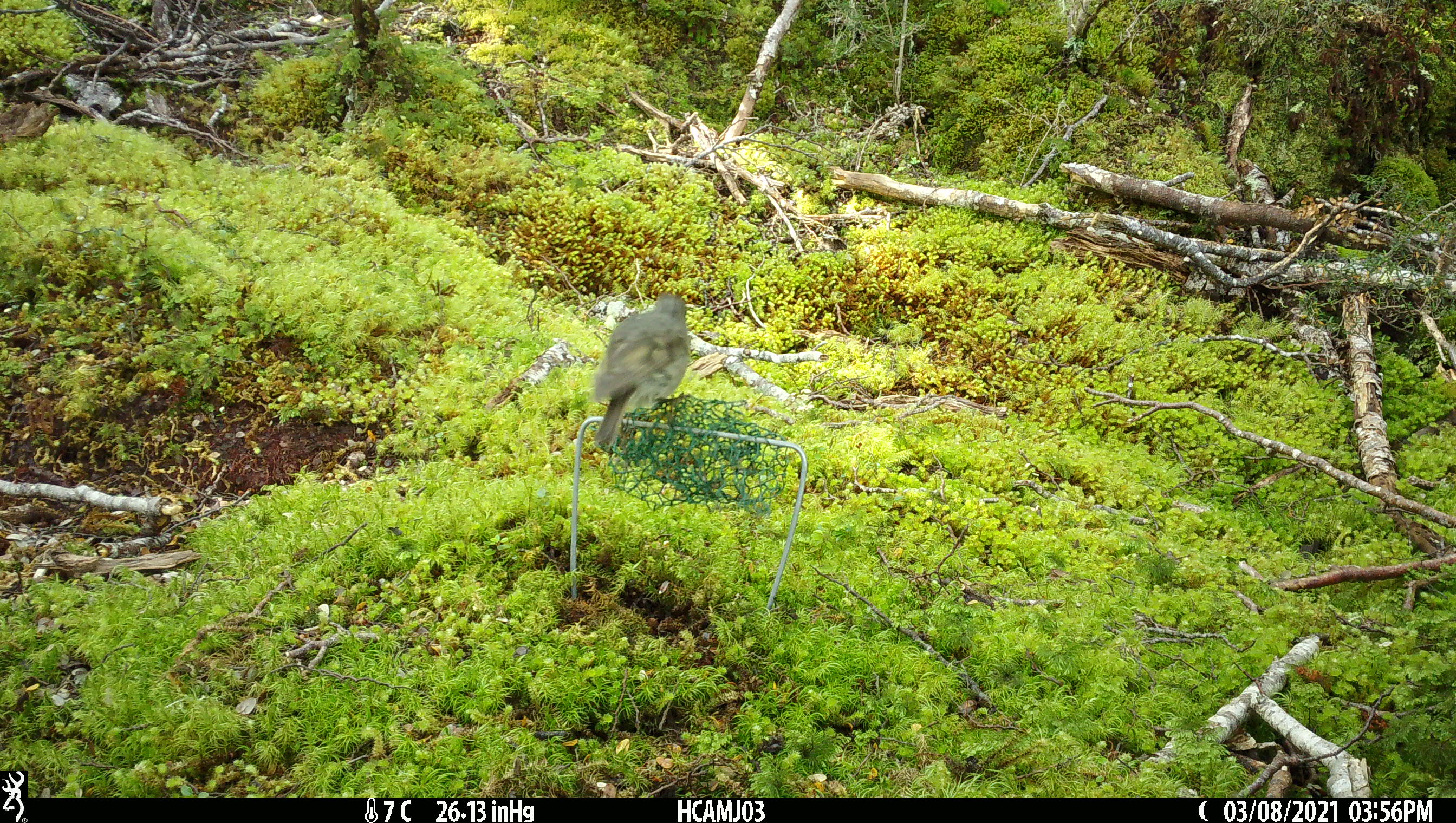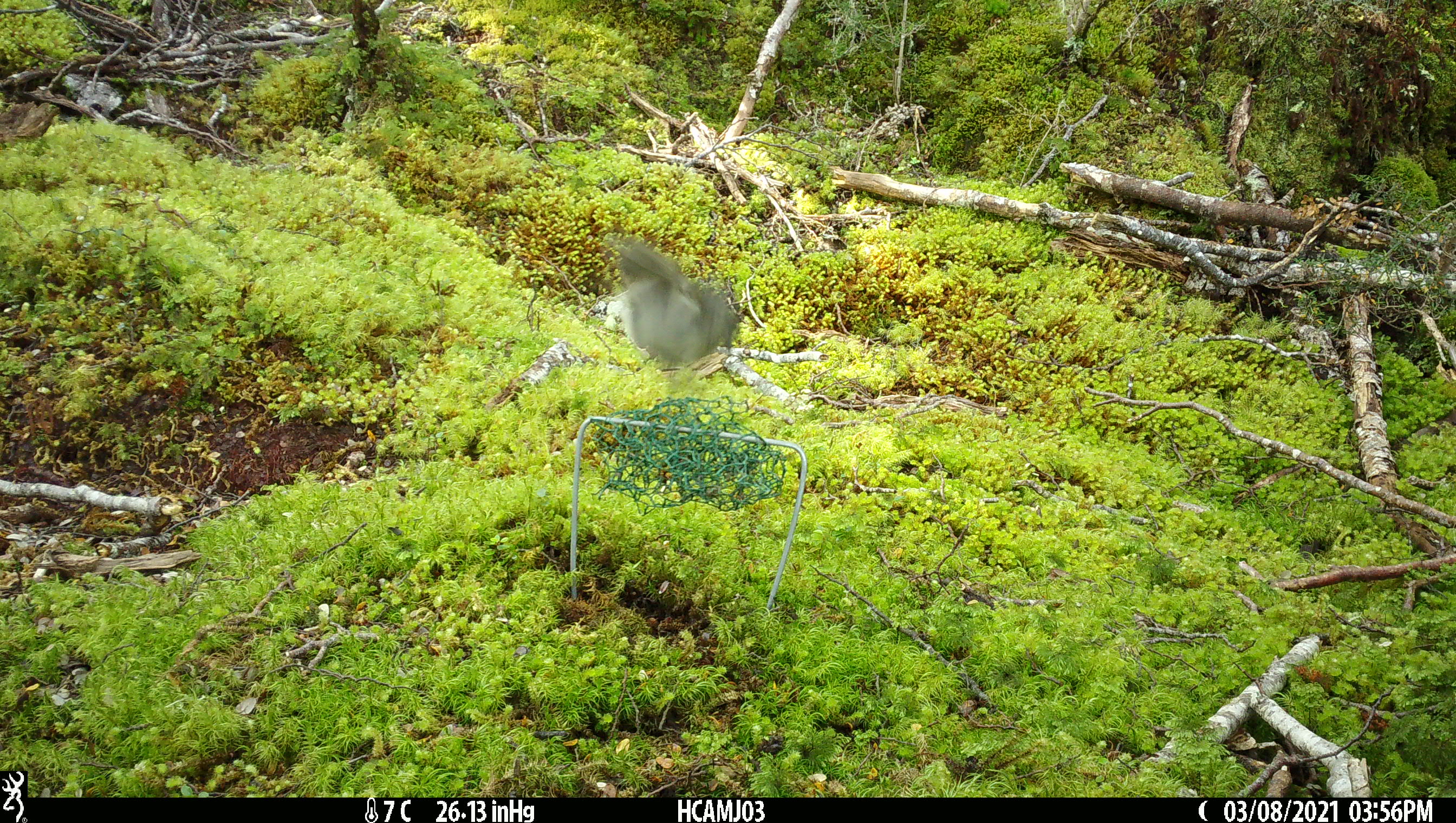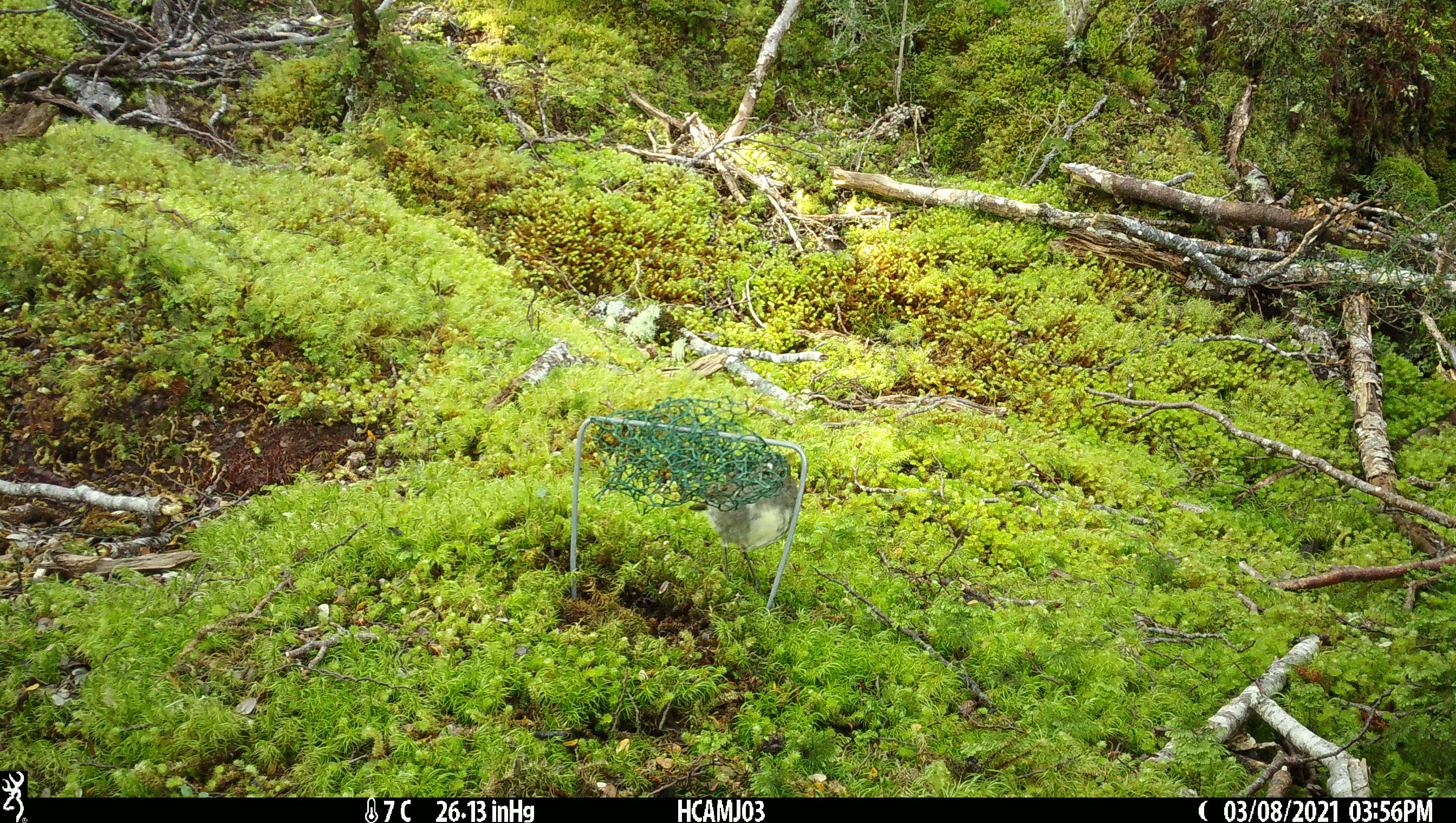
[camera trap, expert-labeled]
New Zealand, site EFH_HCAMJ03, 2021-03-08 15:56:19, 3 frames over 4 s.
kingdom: Animalia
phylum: Chordata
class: Aves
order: Passeriformes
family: Petroicidae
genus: Petroica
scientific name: Petroica australis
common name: new zealand robin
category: robin